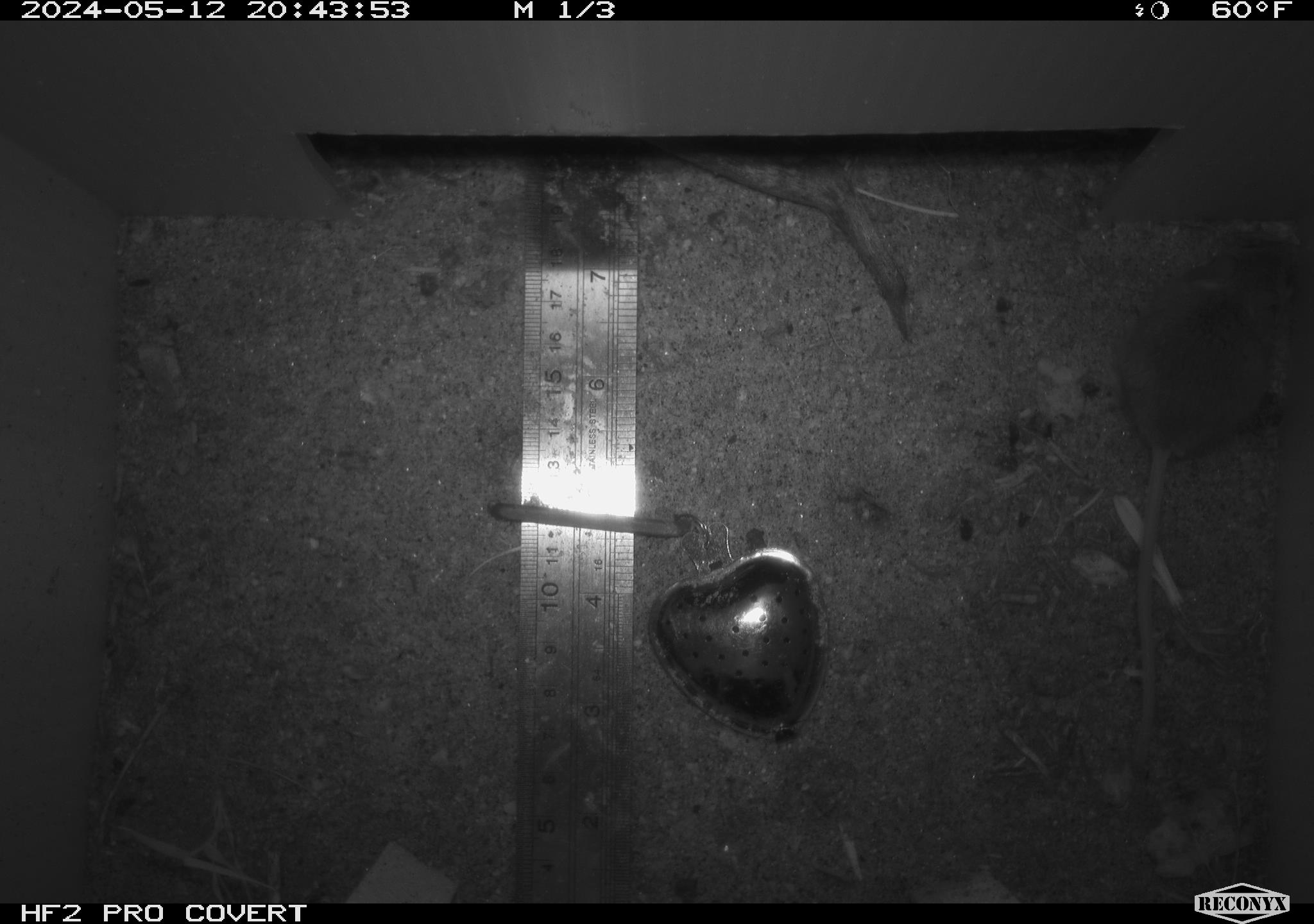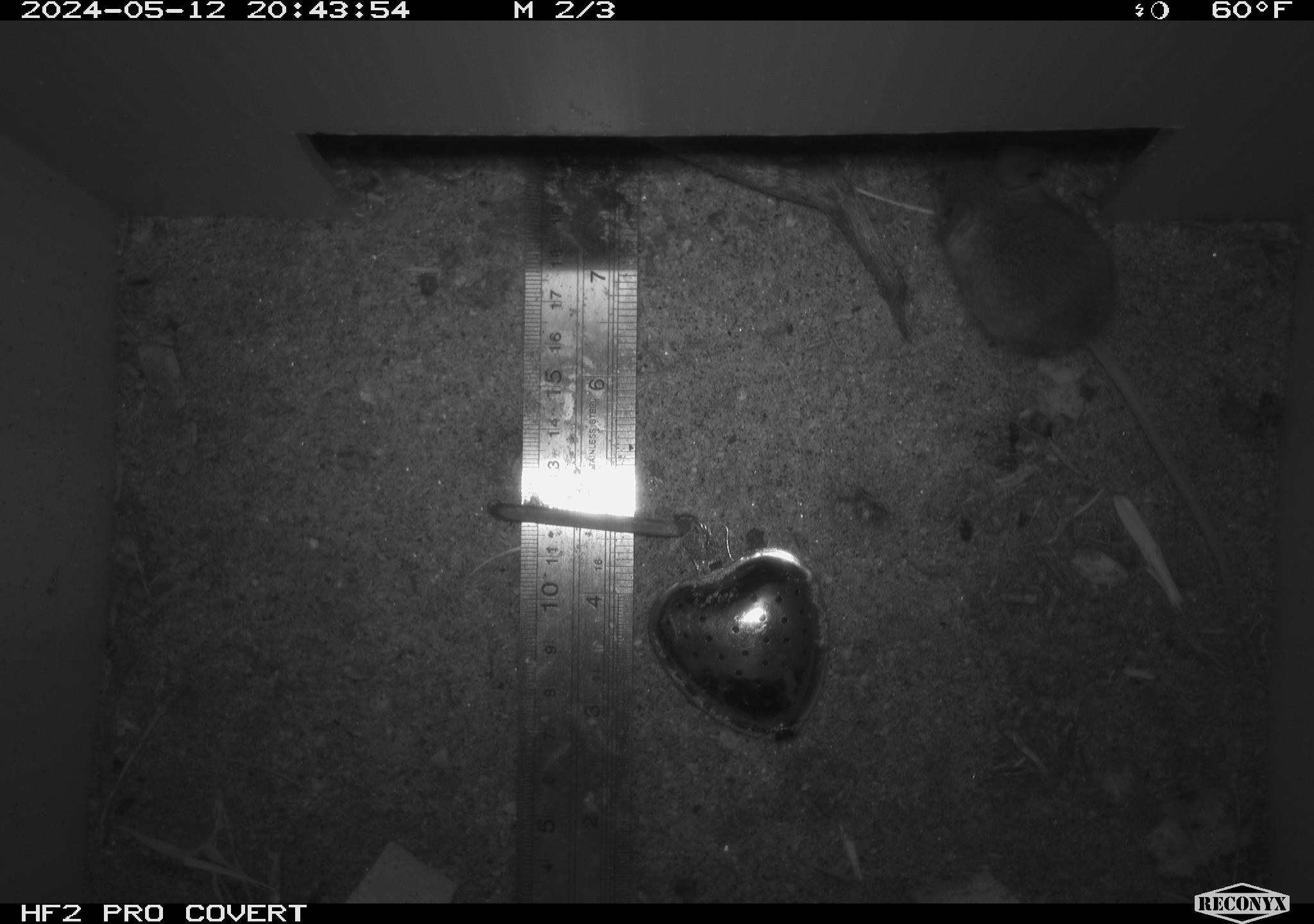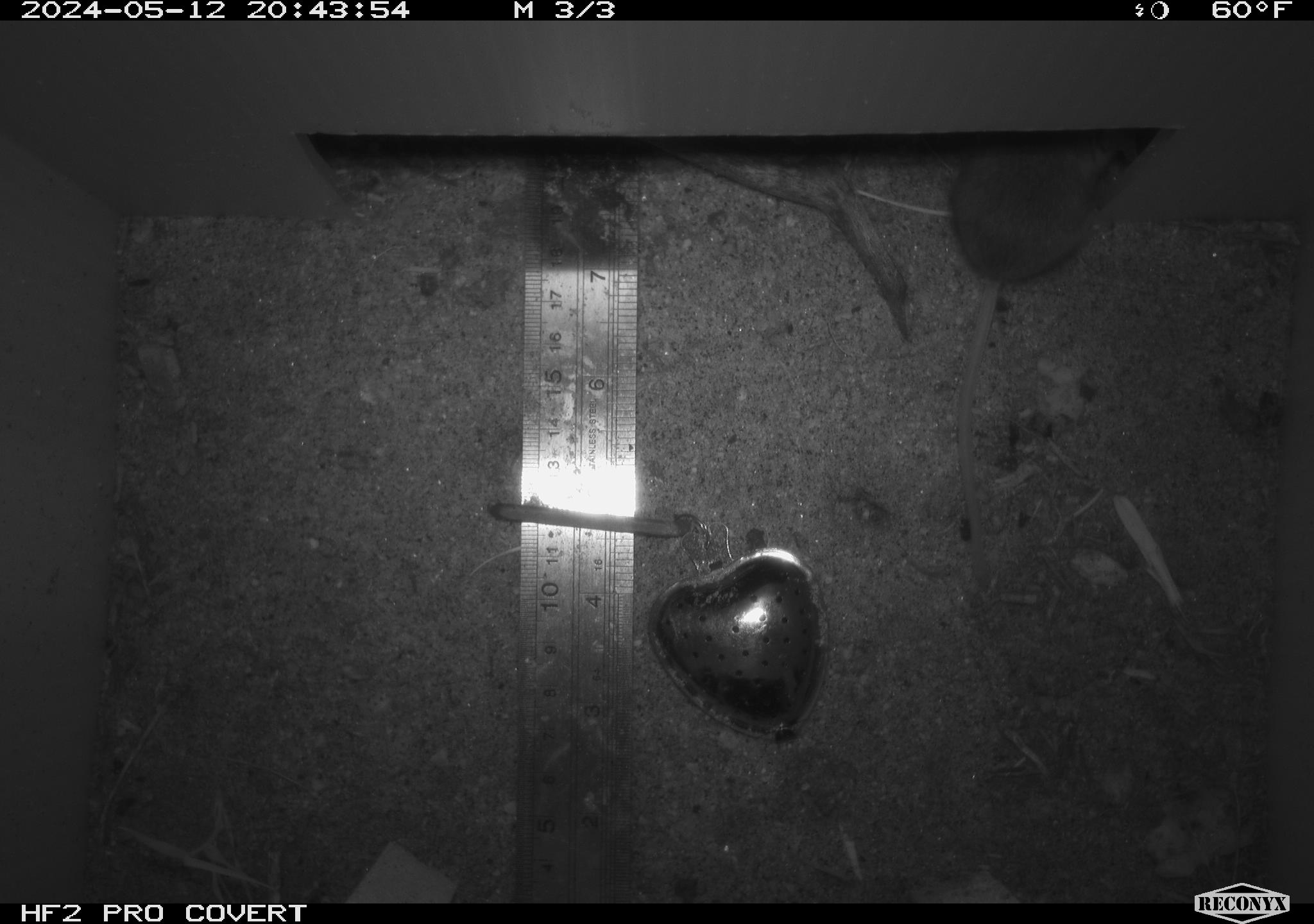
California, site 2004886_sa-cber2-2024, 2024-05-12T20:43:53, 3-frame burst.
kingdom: Animalia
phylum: Chordata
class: Mammalia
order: Rodentia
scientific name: Rodentia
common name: mouse species